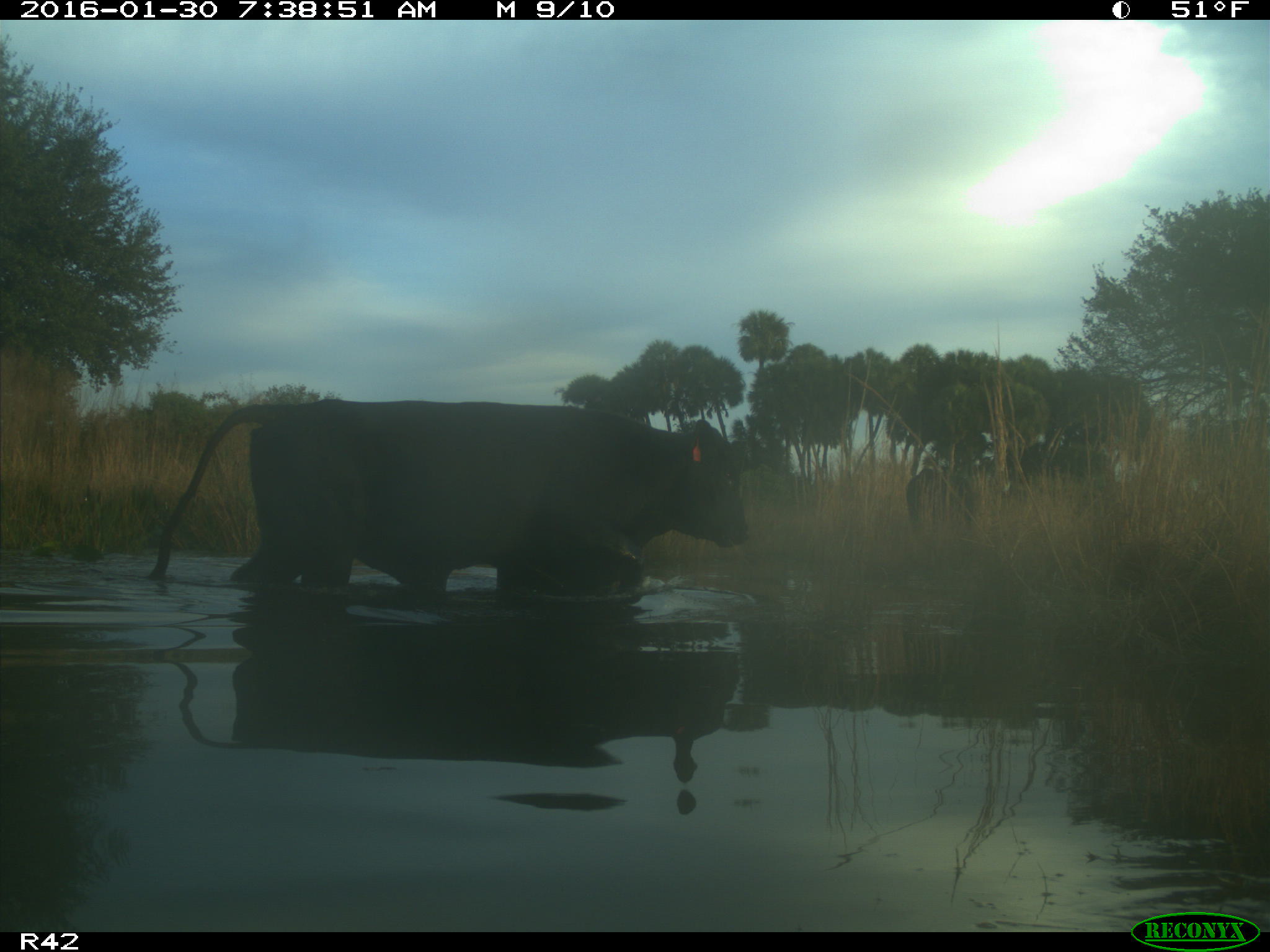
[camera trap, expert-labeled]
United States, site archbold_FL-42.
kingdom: Animalia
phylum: Chordata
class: Mammalia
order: Artiodactyla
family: Bovidae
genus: Bos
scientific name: Bos taurus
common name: domestic cow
Bos taurus (domestic cow).